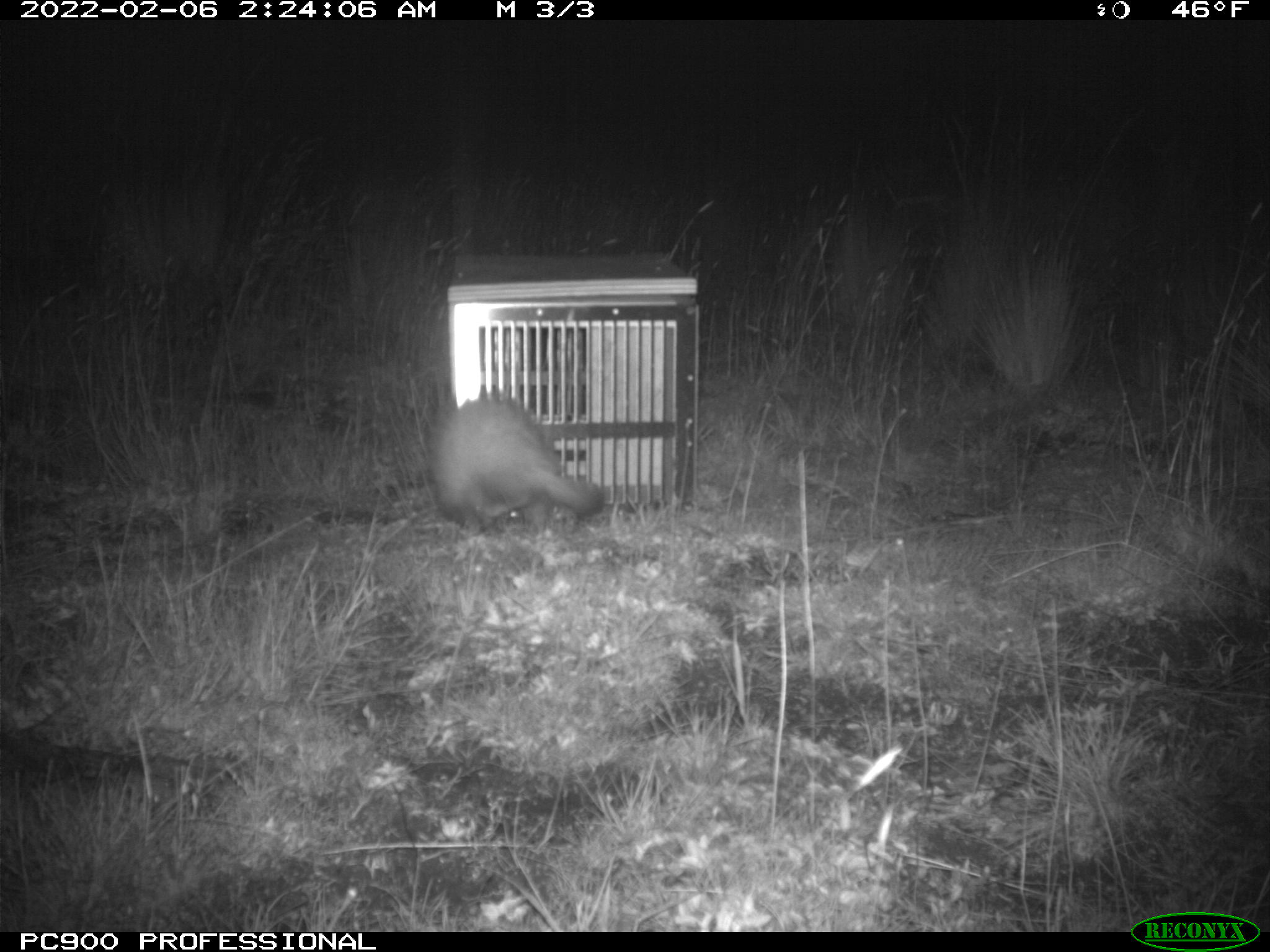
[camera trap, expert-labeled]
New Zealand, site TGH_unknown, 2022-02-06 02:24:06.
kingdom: Animalia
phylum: Chordata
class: Mammalia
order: Carnivora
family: Mustelidae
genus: Mustela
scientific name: Mustela furo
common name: ferret